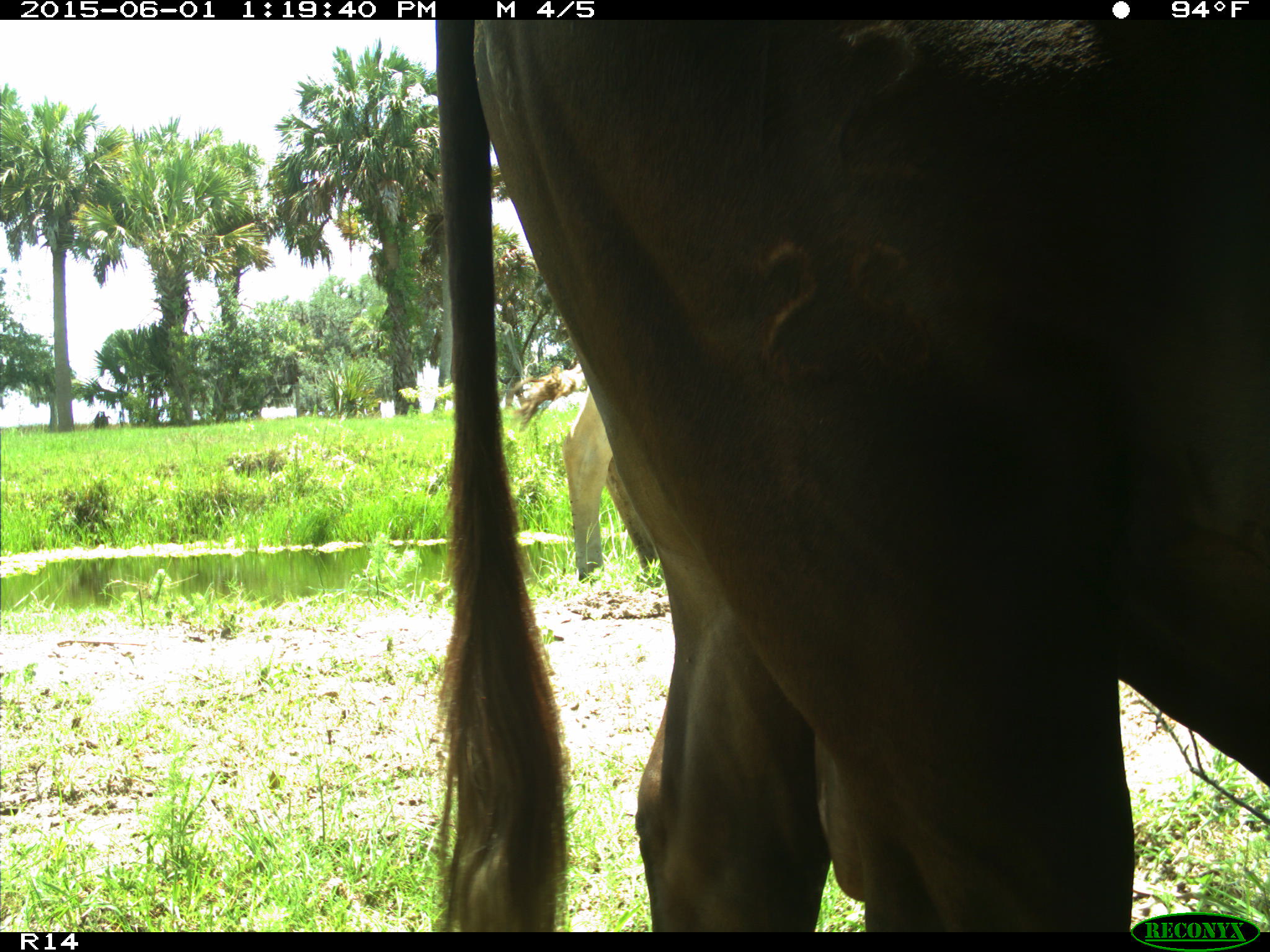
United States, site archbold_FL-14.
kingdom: Animalia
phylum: Chordata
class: Mammalia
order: Artiodactyla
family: Bovidae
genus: Bos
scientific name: Bos taurus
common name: domestic cow